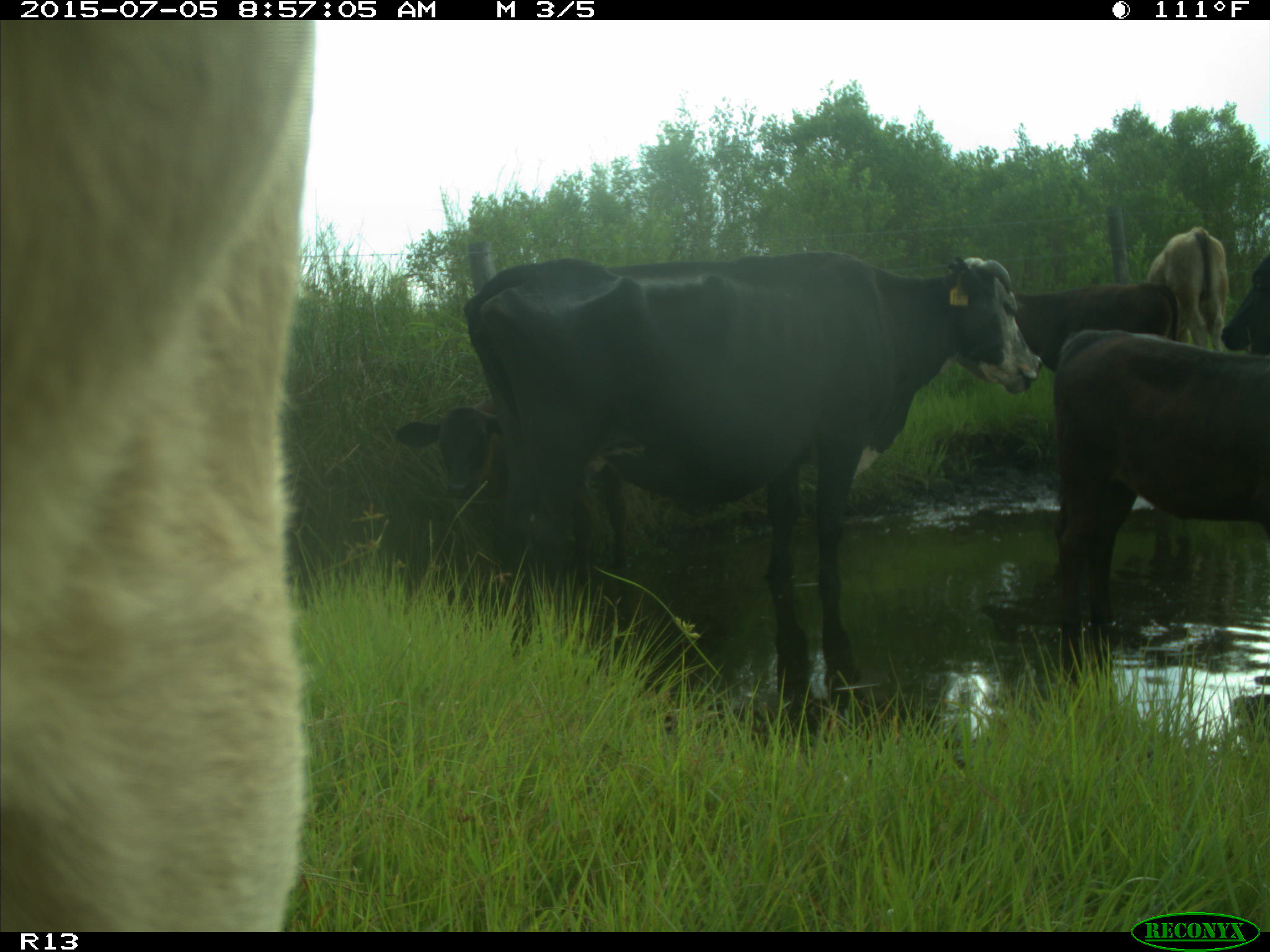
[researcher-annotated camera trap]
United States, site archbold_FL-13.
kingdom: Animalia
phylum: Chordata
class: Mammalia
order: Artiodactyla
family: Bovidae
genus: Bos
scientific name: Bos taurus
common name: domestic cow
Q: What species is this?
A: Bos taurus (domestic cow).